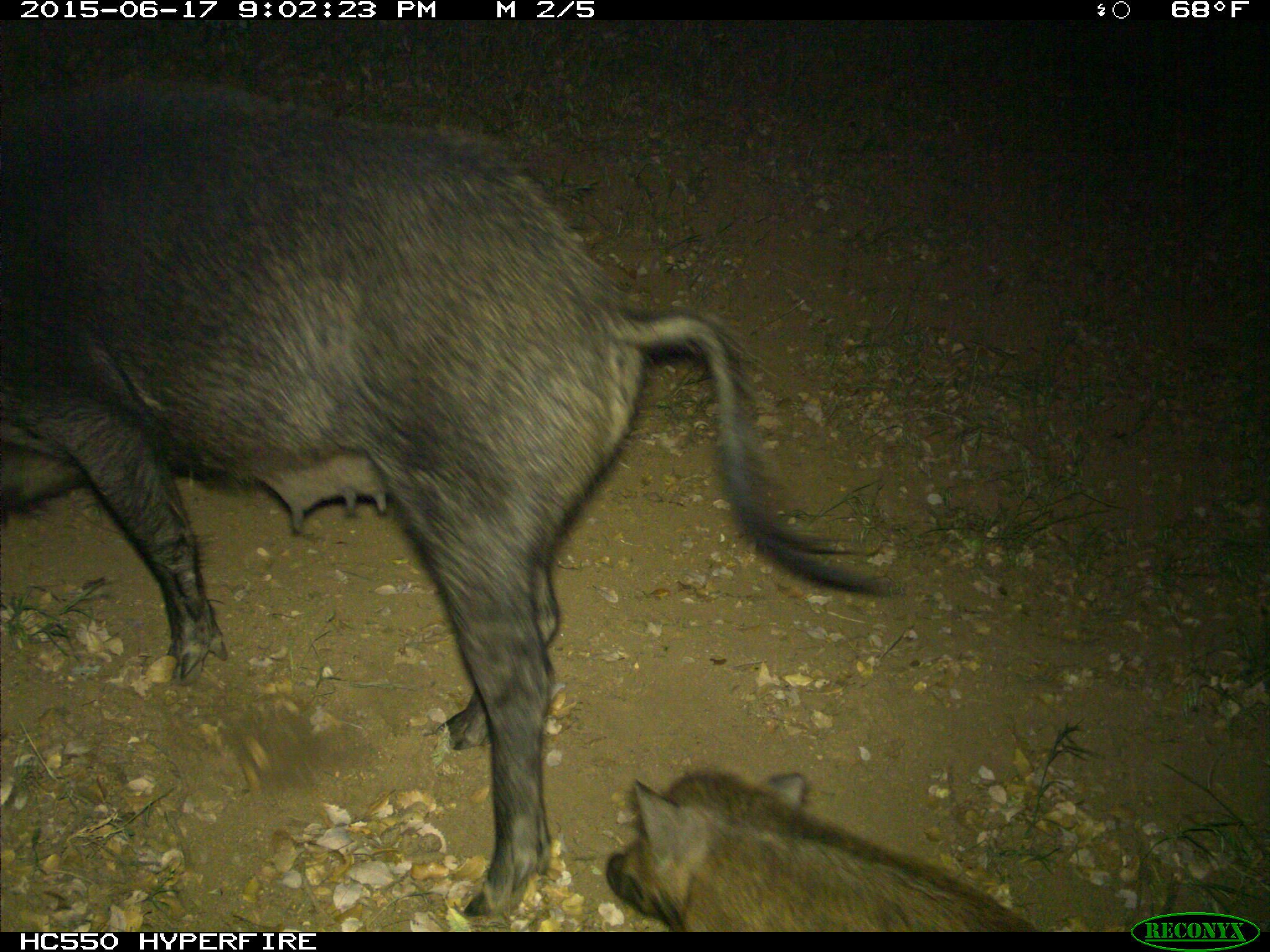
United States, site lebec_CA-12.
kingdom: Animalia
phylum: Chordata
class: Mammalia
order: Artiodactyla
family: Suidae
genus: Sus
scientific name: Sus scrofa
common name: wild boar